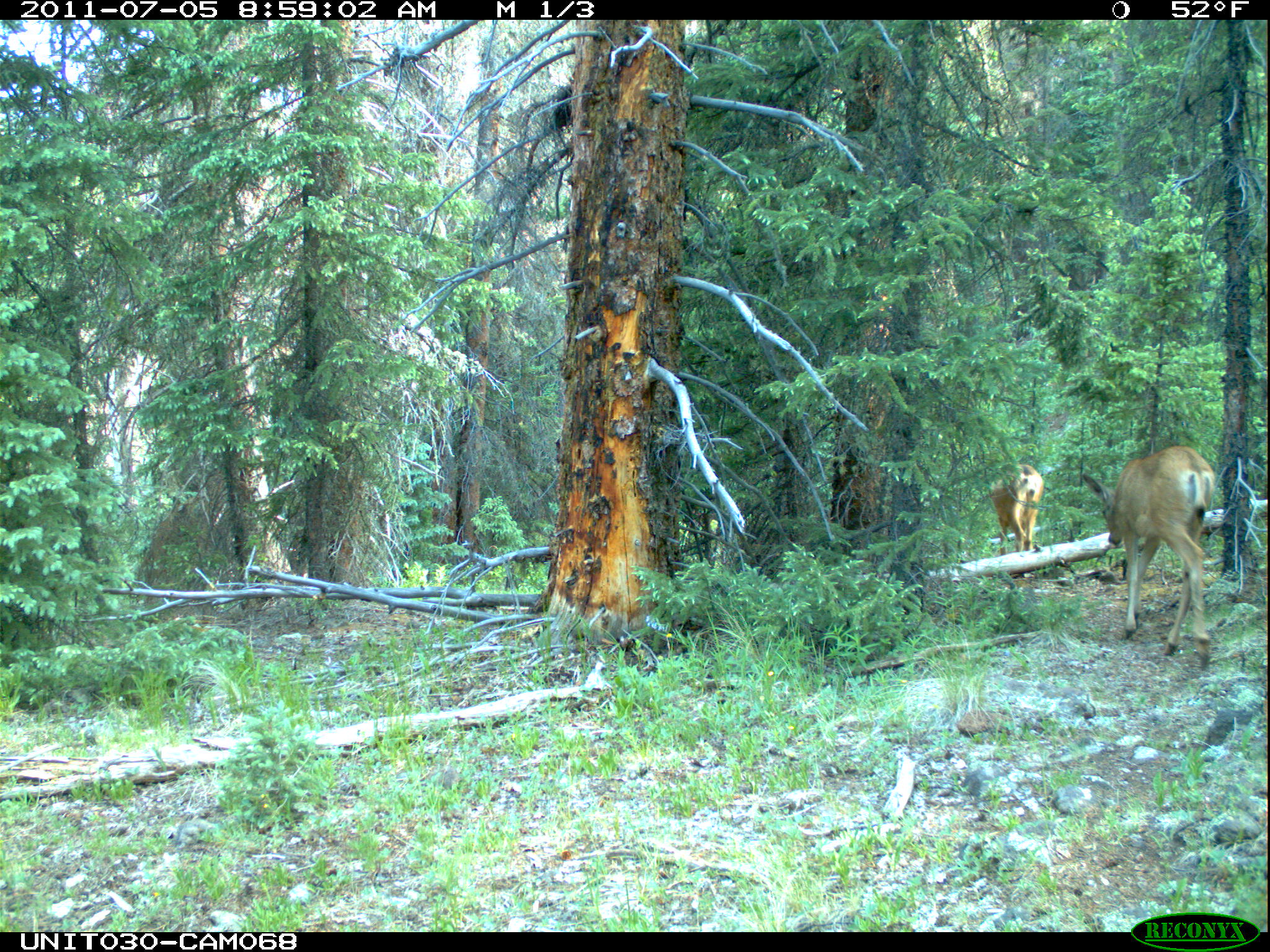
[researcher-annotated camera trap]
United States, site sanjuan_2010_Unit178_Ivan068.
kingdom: Animalia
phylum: Chordata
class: Mammalia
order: Artiodactyla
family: Cervidae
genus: Odocoileus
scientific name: Odocoileus hemionus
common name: mule deer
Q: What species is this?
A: Odocoileus hemionus (mule deer).